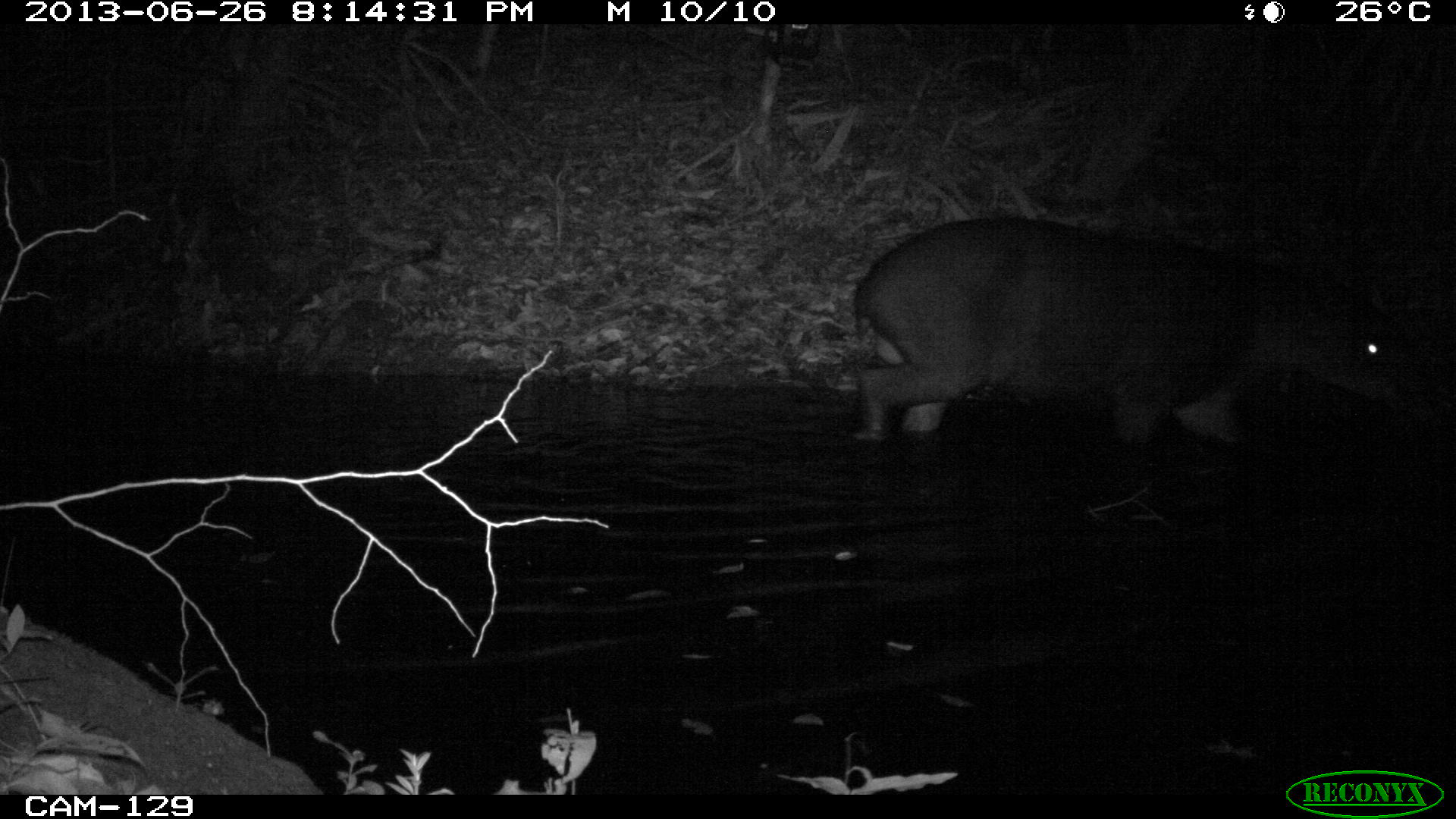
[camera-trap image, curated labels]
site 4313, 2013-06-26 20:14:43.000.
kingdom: Animalia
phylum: Chordata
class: Mammalia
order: Perissodactyla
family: Tapiridae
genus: Tapirus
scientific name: Tapirus bairdii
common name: baird's tapir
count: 1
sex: male